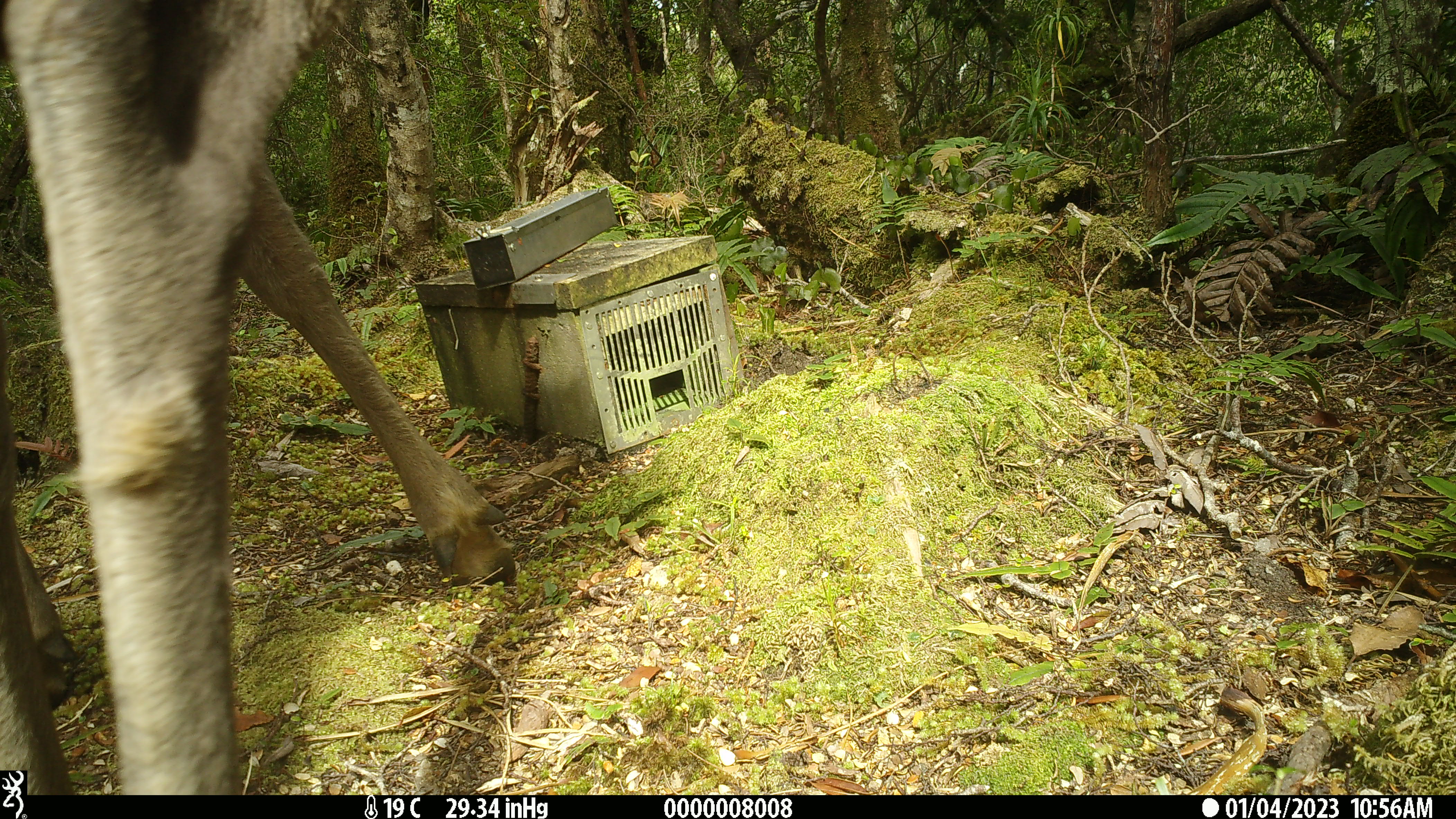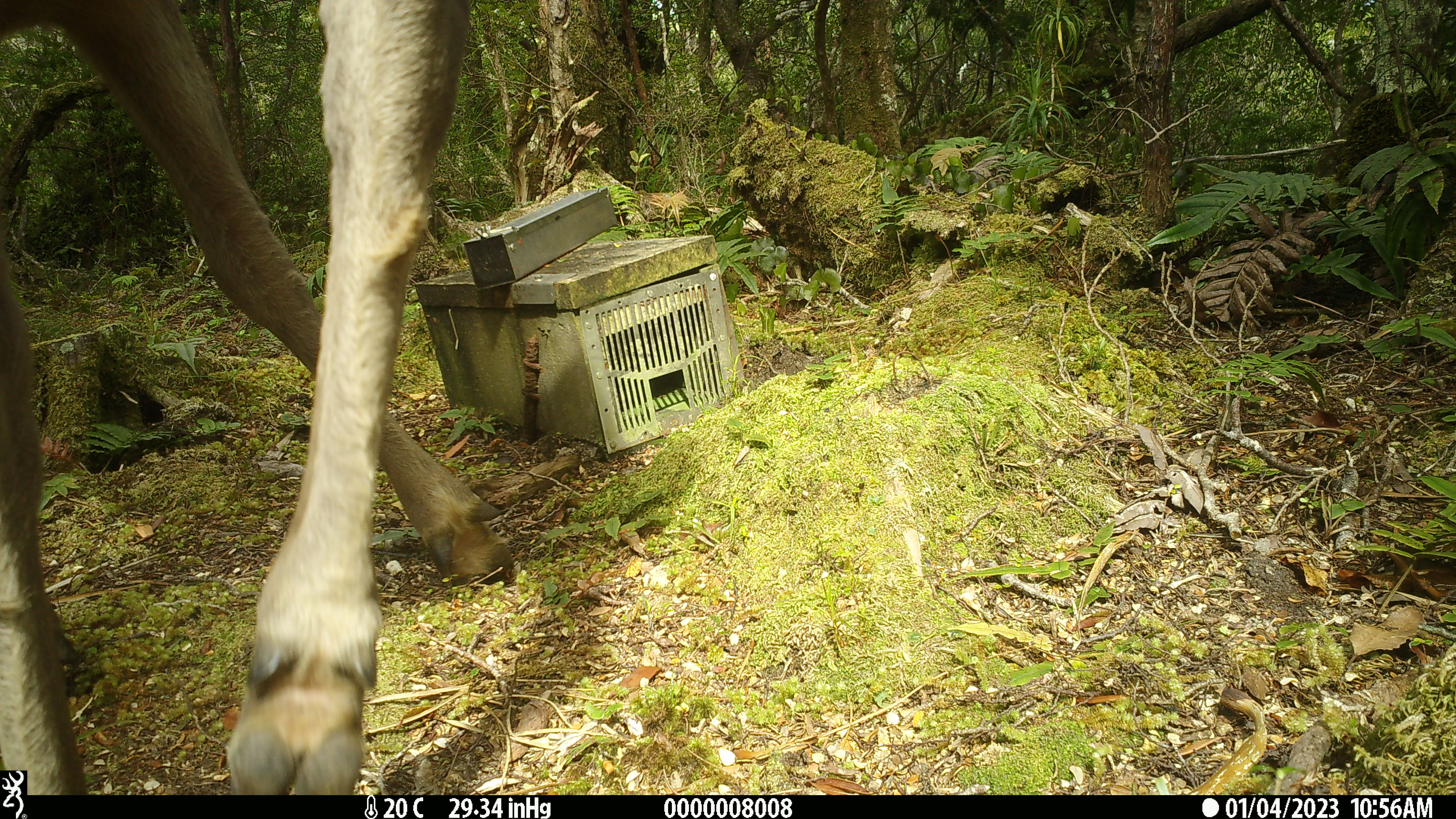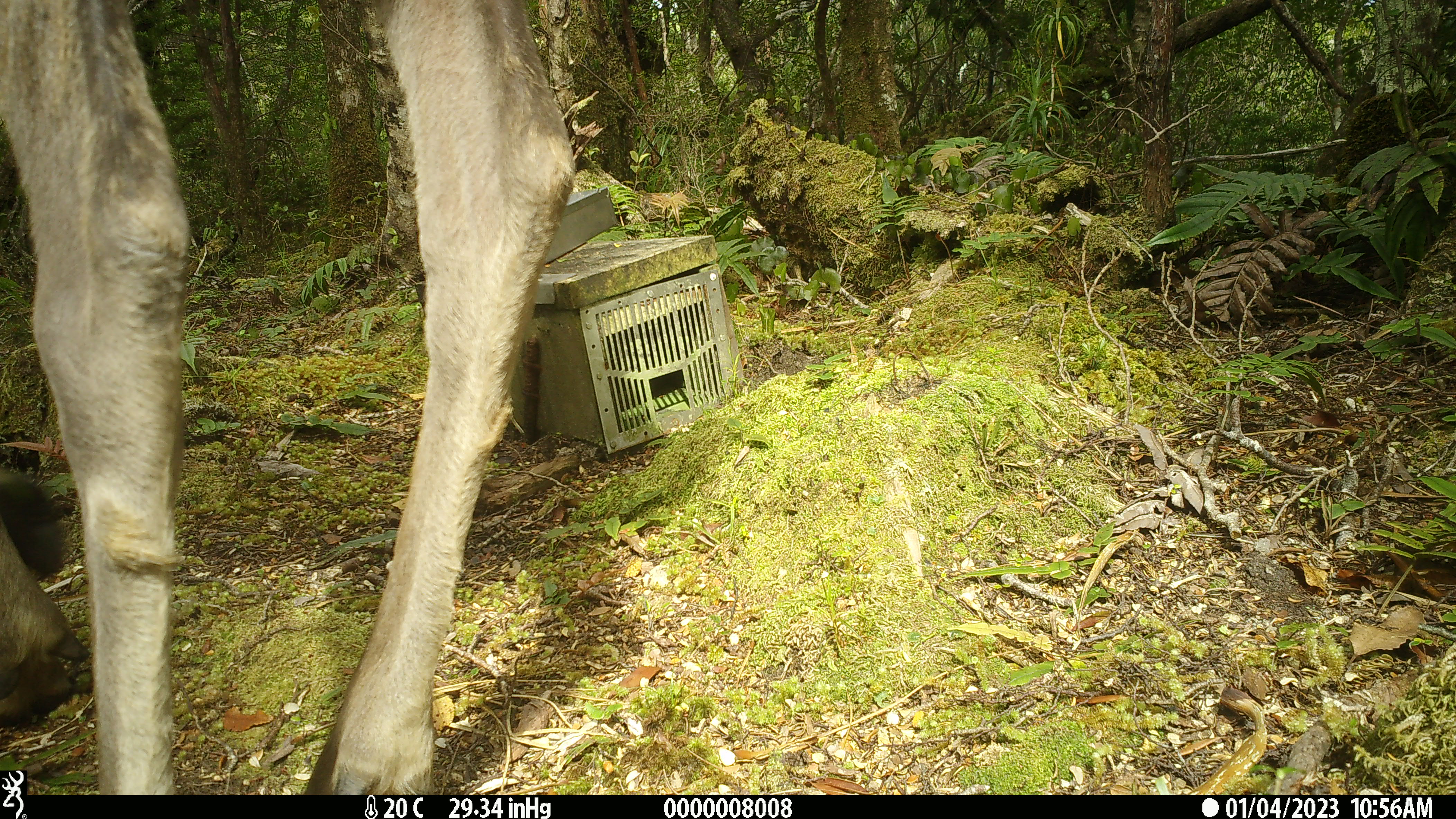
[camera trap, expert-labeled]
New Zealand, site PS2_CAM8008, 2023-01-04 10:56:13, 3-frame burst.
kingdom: Animalia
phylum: Chordata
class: Mammalia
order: Artiodactyla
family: Cervidae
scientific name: Cervidae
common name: deer